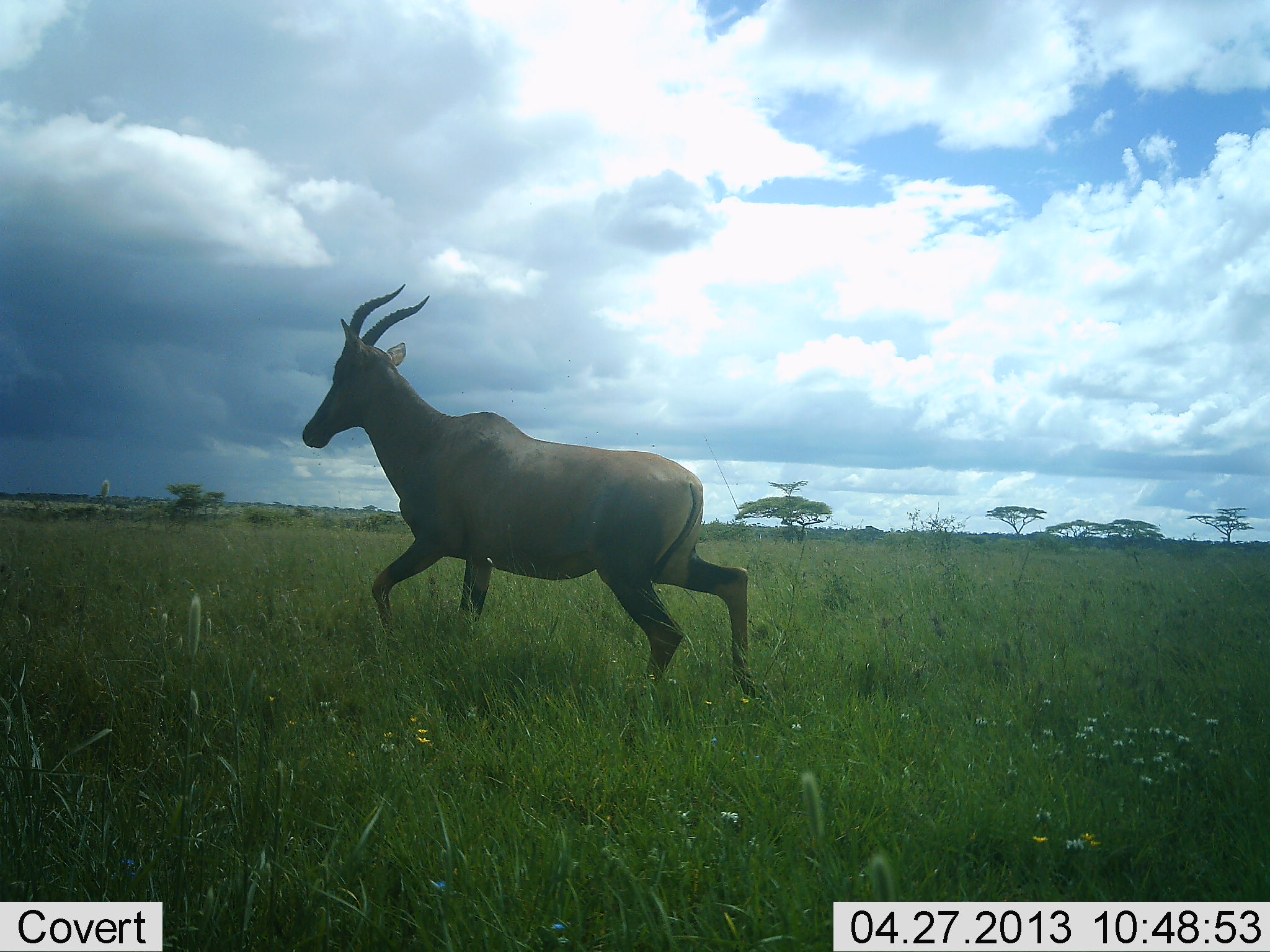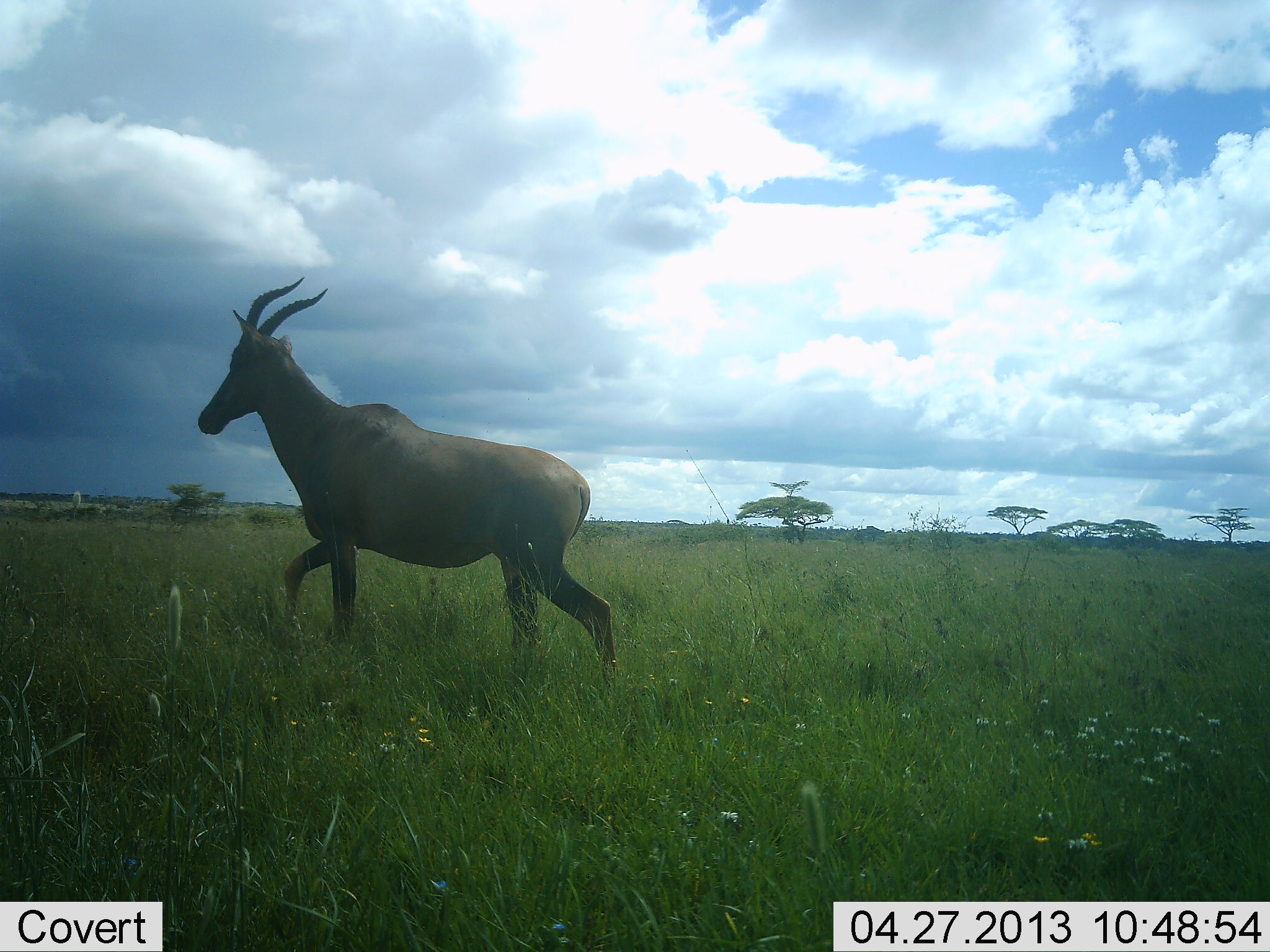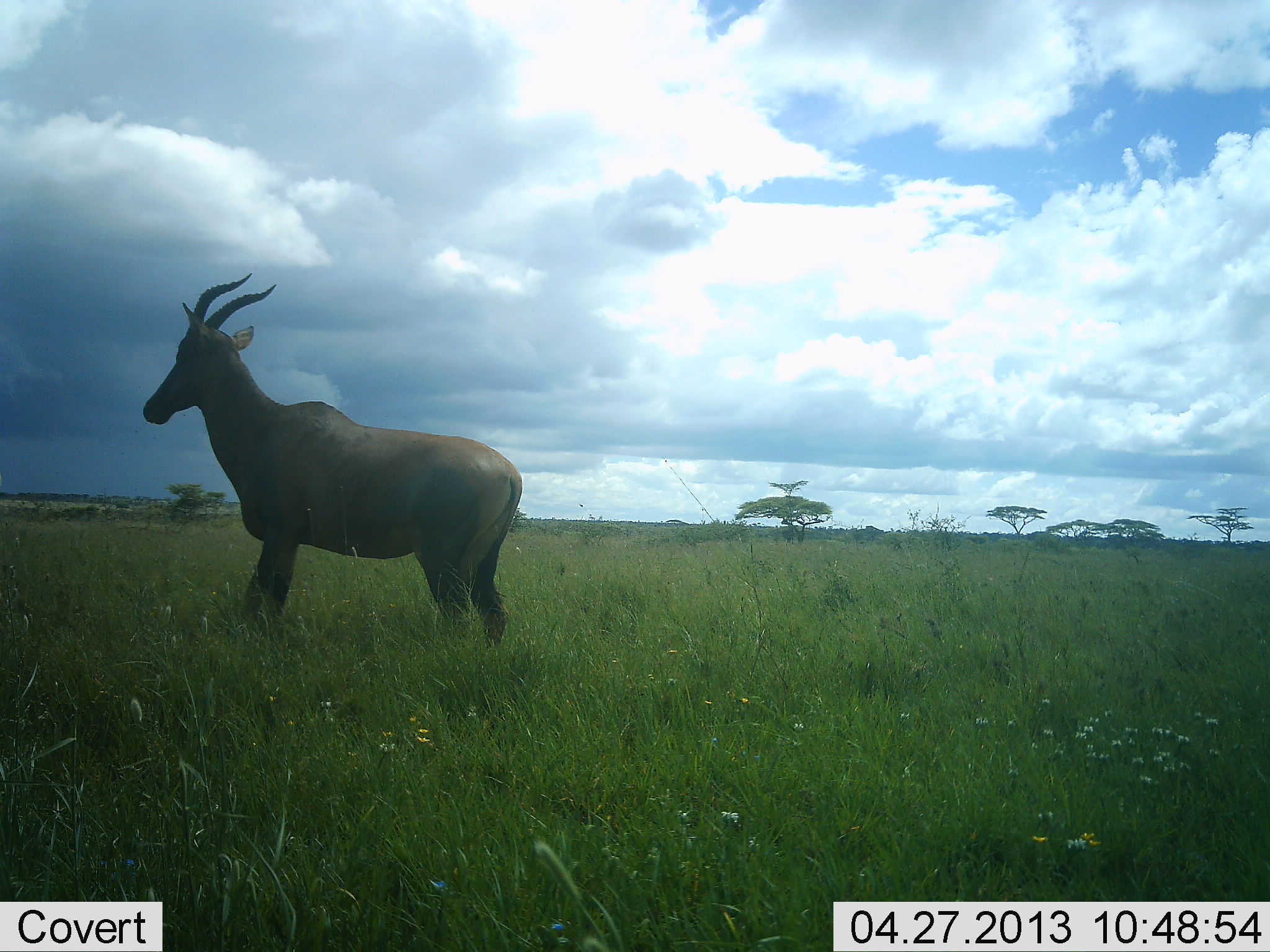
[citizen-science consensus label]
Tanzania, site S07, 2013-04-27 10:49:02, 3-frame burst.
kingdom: Animalia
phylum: Chordata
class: Mammalia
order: Artiodactyla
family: Bovidae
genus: Damaliscus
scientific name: Damaliscus lunatus jimela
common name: topi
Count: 1.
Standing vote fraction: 0%.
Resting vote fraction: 0%.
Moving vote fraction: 100%.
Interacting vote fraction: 0%.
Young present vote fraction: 0%.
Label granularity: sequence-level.